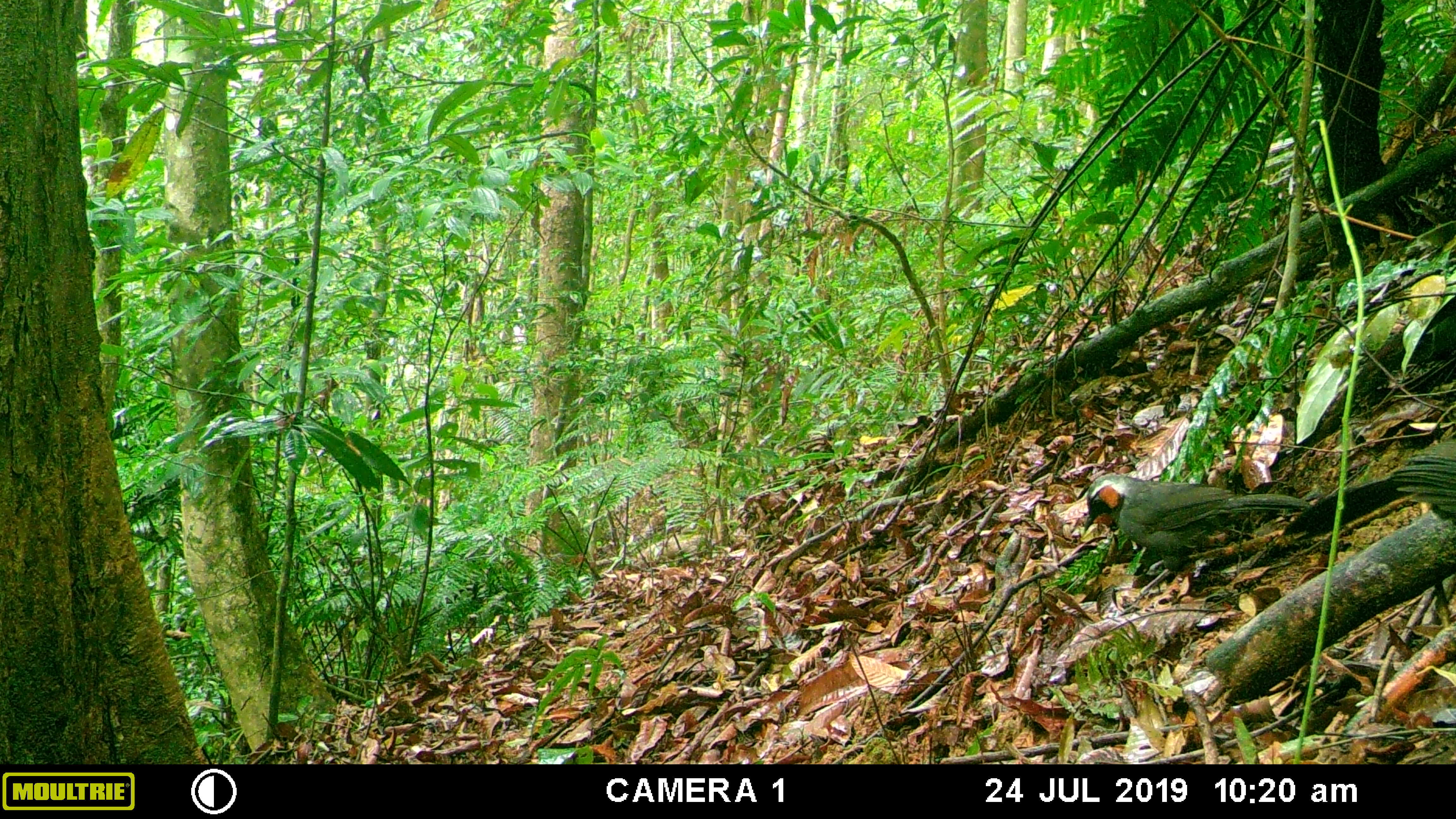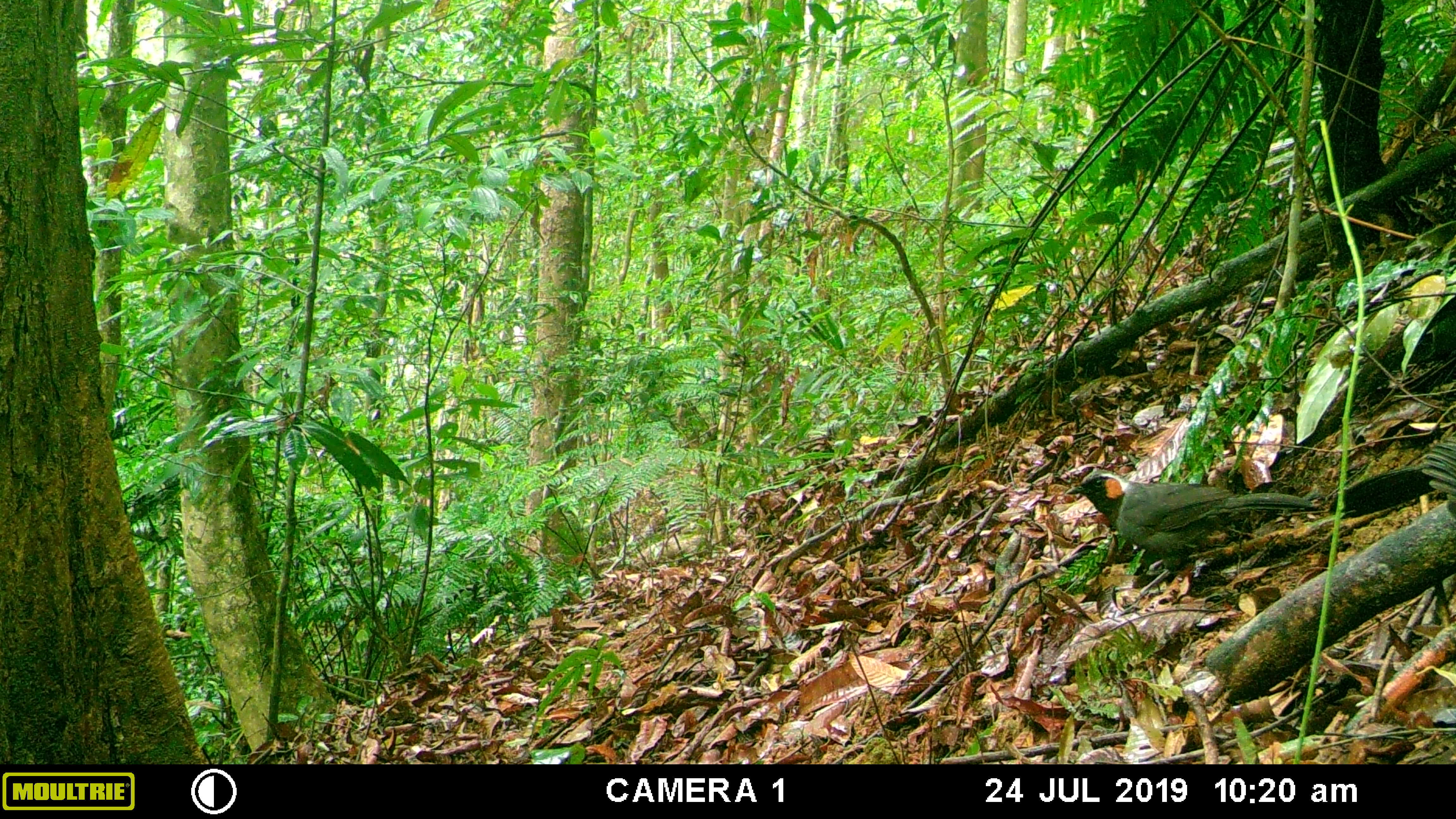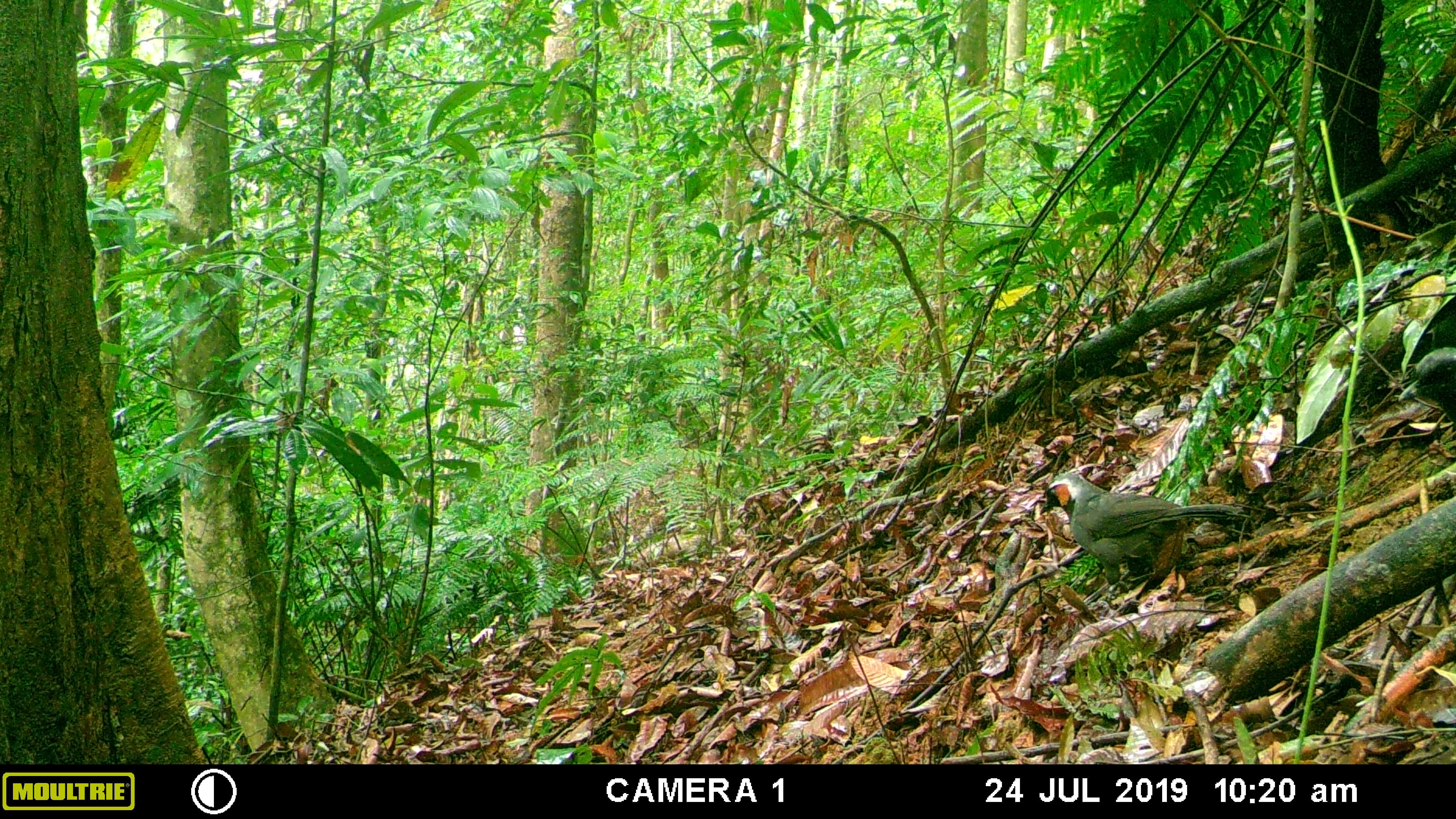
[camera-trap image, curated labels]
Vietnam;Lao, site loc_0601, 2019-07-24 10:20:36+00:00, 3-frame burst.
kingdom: Animalia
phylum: Chordata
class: Aves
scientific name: Aves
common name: bird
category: unidentified bird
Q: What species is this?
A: Unidentified bird (bird) (Aves).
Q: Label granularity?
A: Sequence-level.